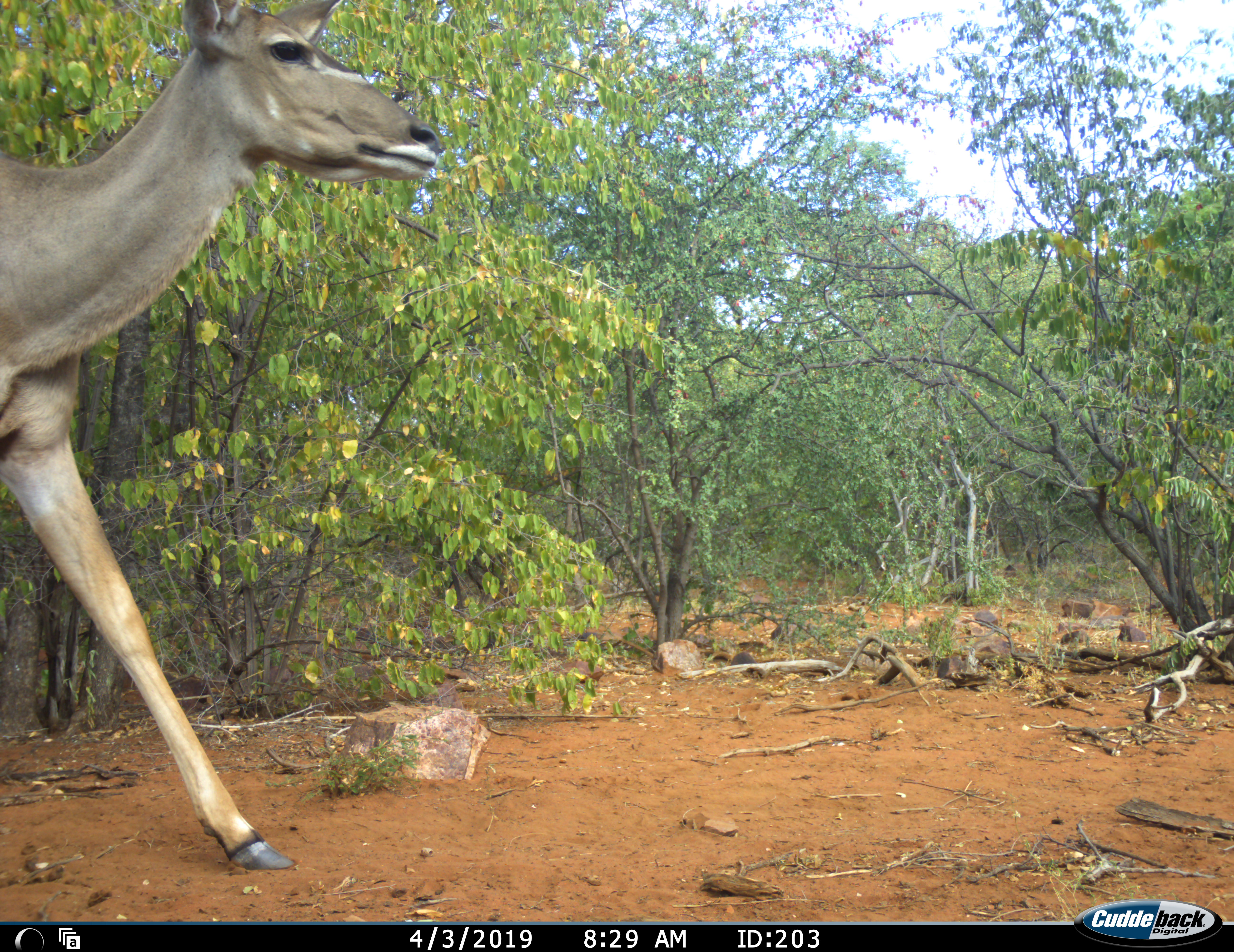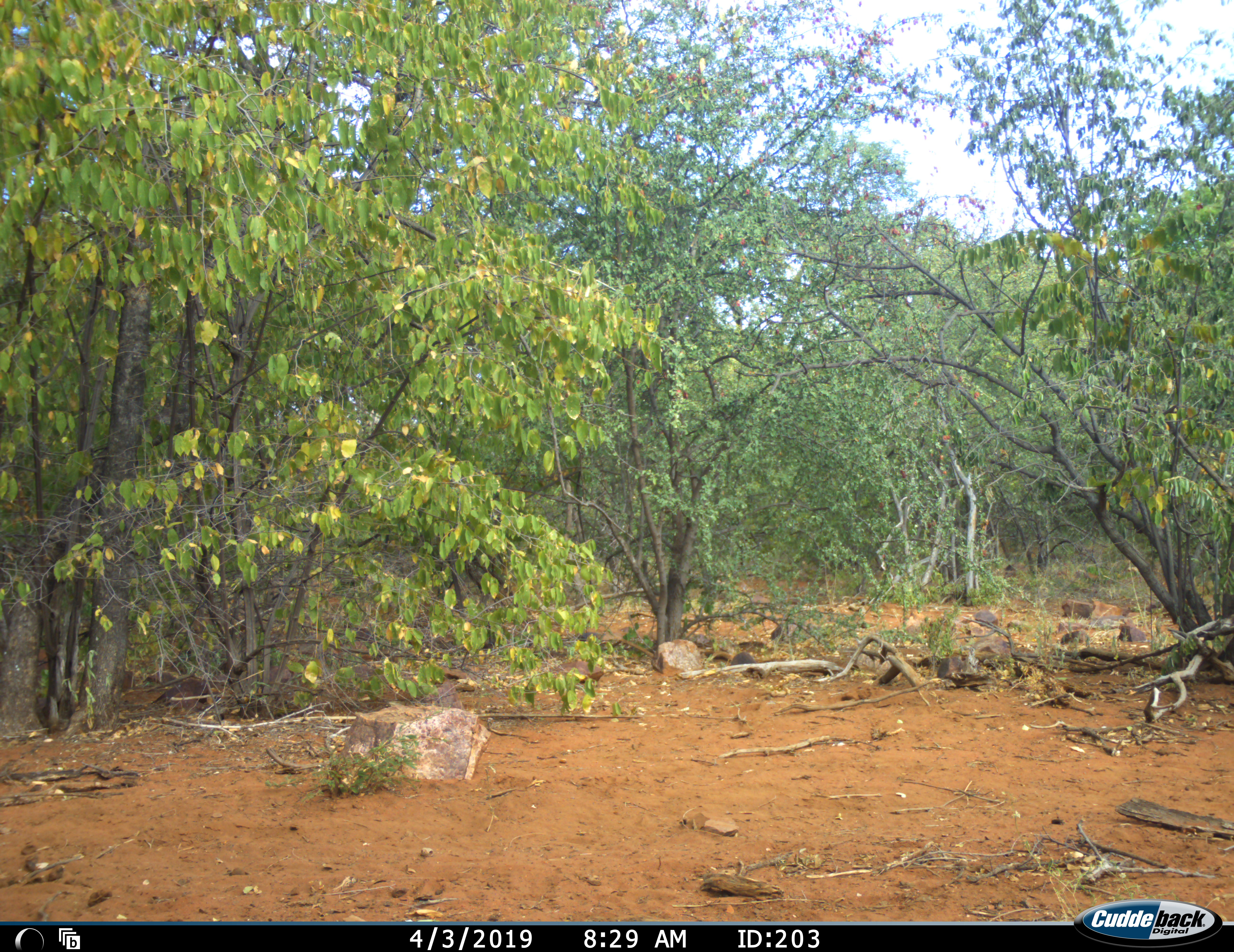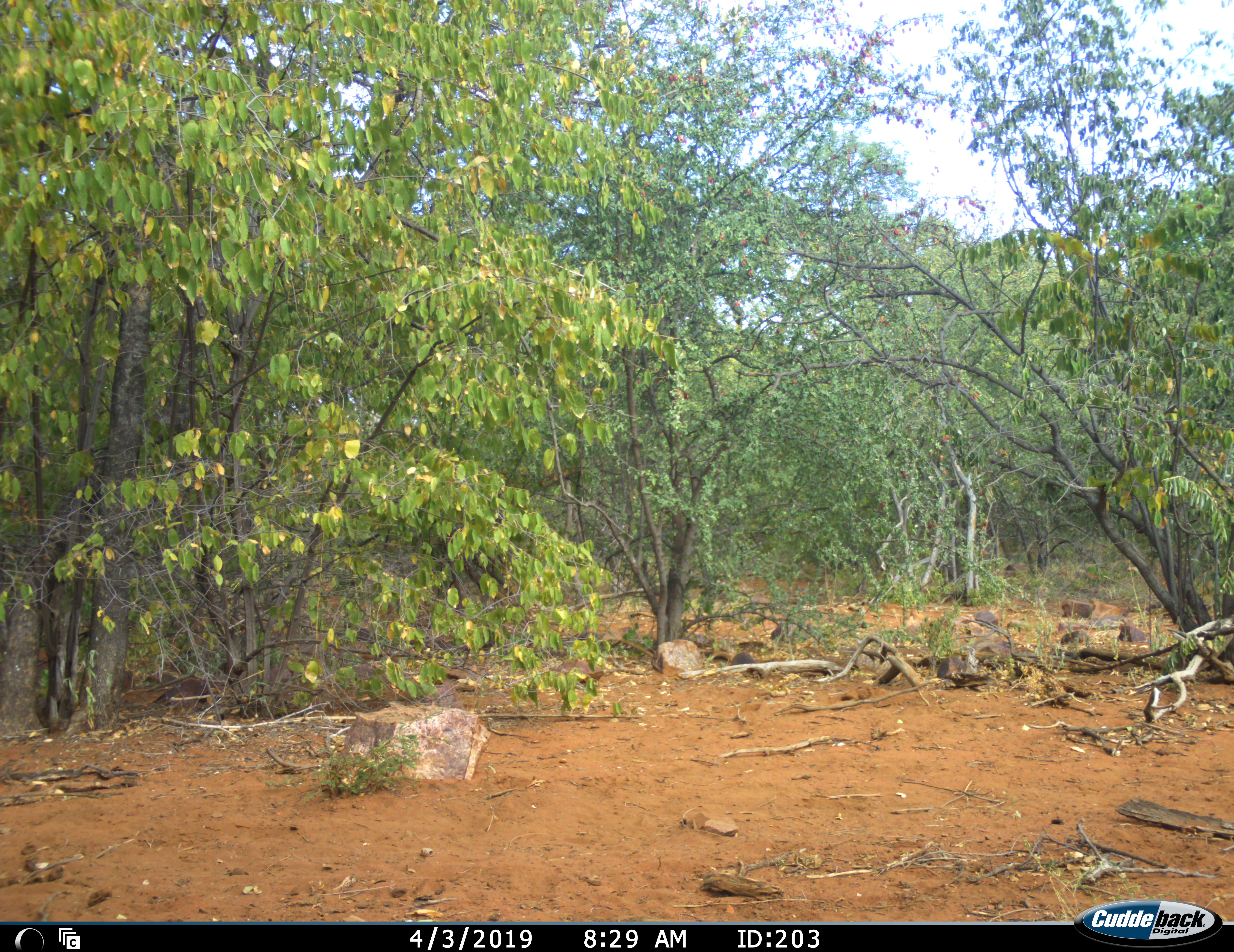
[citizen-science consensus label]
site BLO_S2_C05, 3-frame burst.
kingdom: Animalia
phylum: Chordata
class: Mammalia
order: Artiodactyla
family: Bovidae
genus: Tragelaphus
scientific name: Tragelaphus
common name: kudu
Kudu (Tragelaphus), count 1. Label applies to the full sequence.